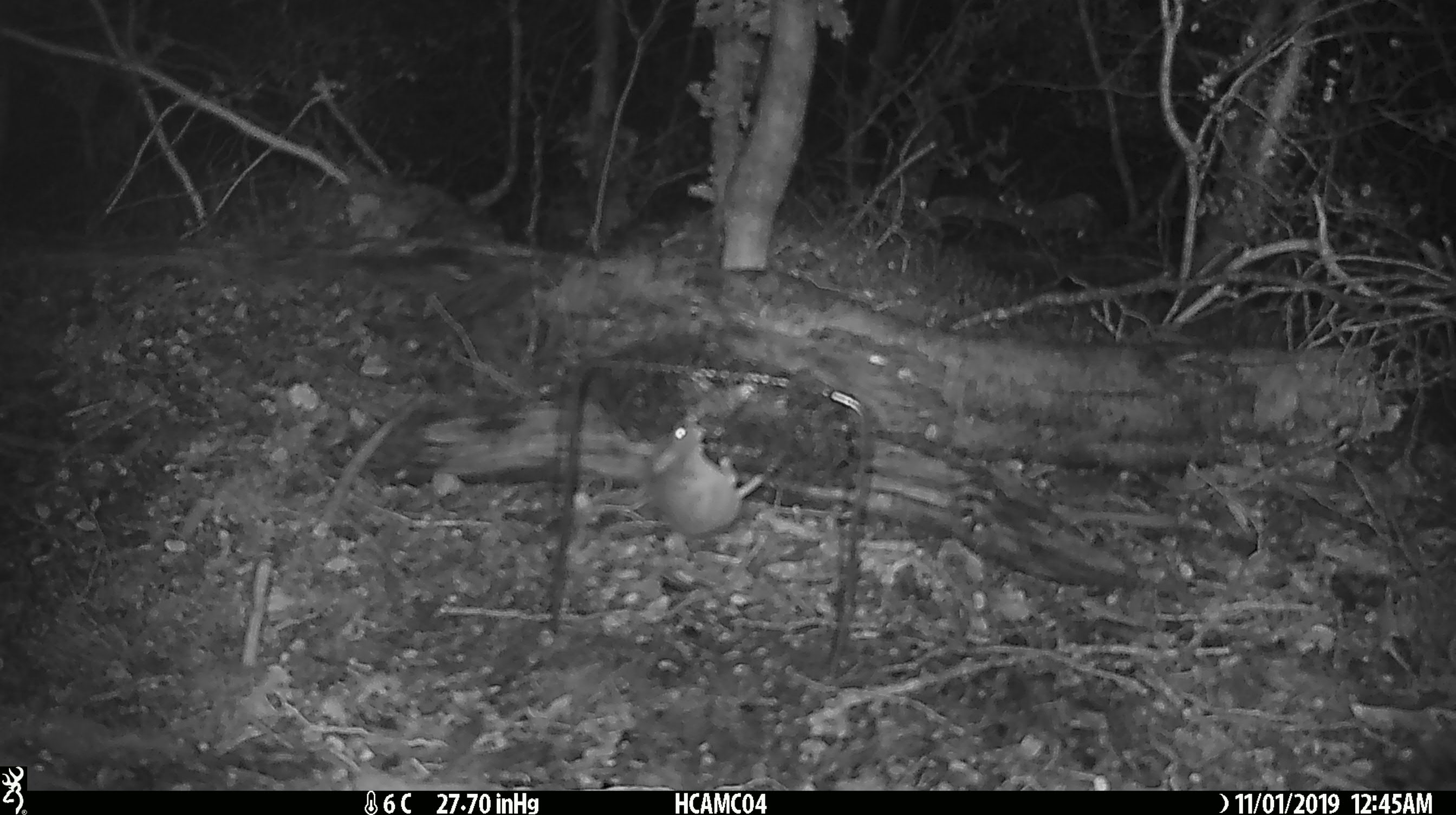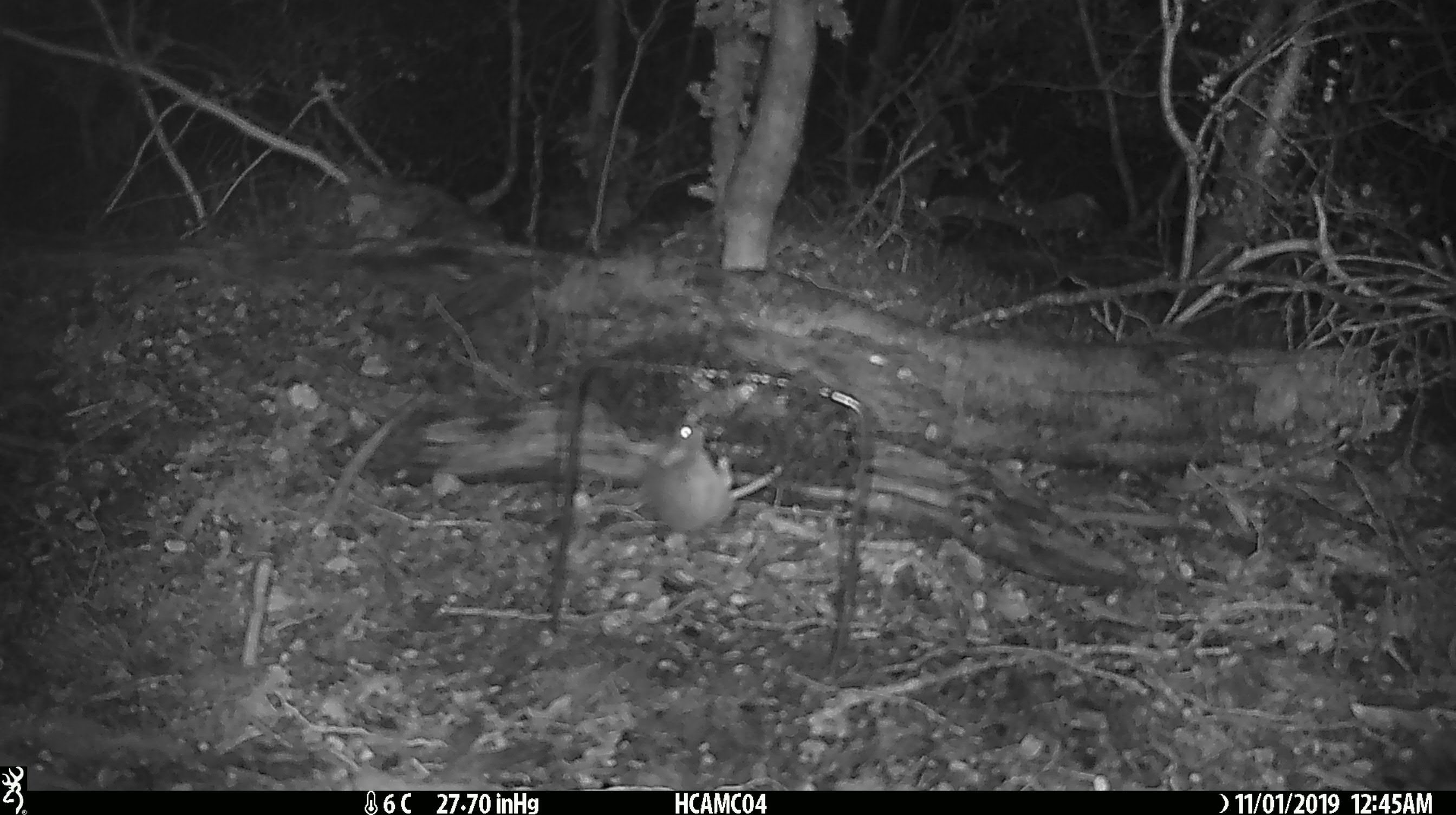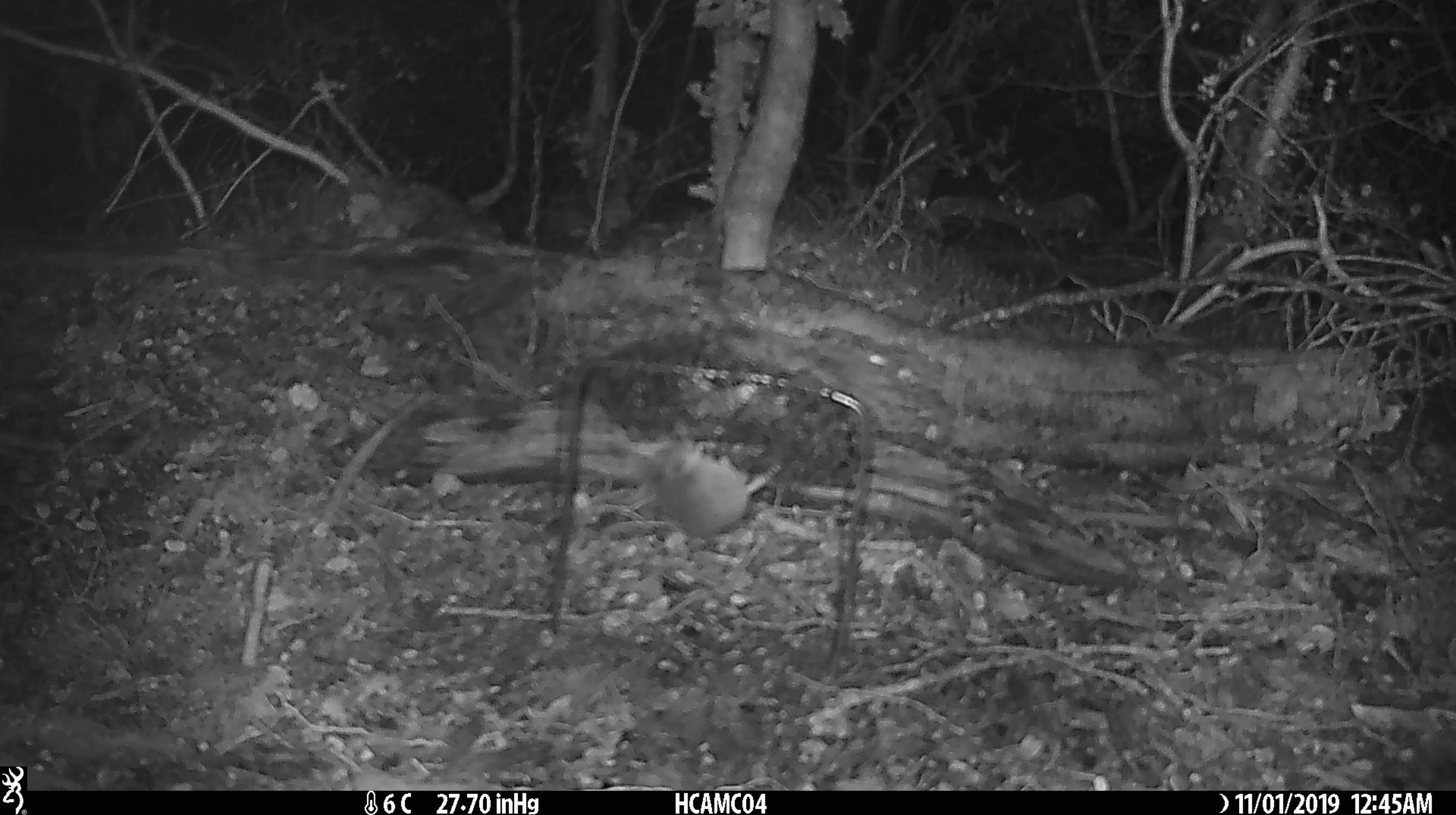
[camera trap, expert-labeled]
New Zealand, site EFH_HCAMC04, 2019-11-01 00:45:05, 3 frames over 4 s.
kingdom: Animalia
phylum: Chordata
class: Mammalia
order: Rodentia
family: Muridae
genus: Mus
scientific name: Mus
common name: mouse